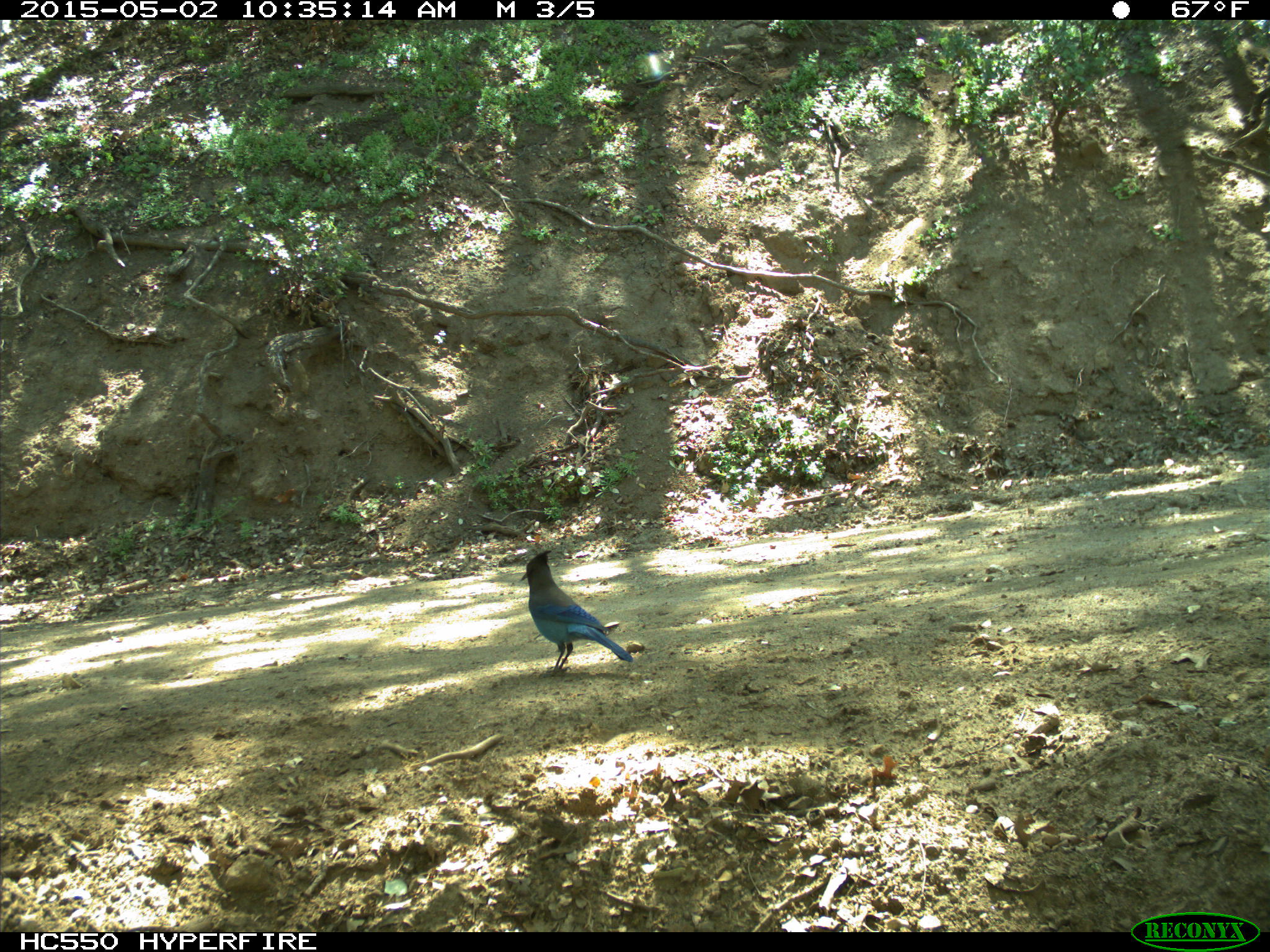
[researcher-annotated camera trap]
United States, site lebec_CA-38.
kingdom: Animalia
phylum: Chordata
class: Aves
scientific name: Aves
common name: birds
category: unidentified bird